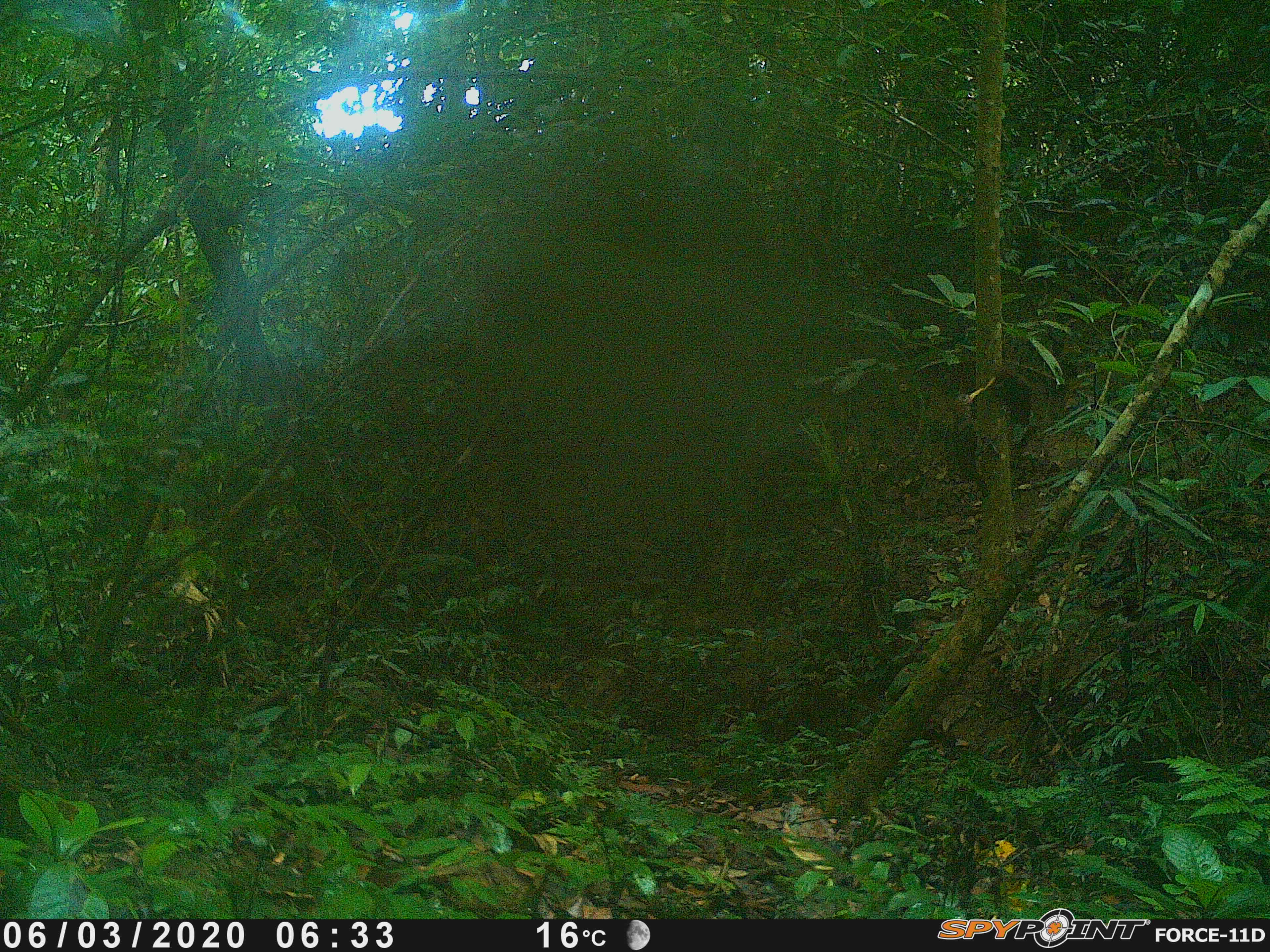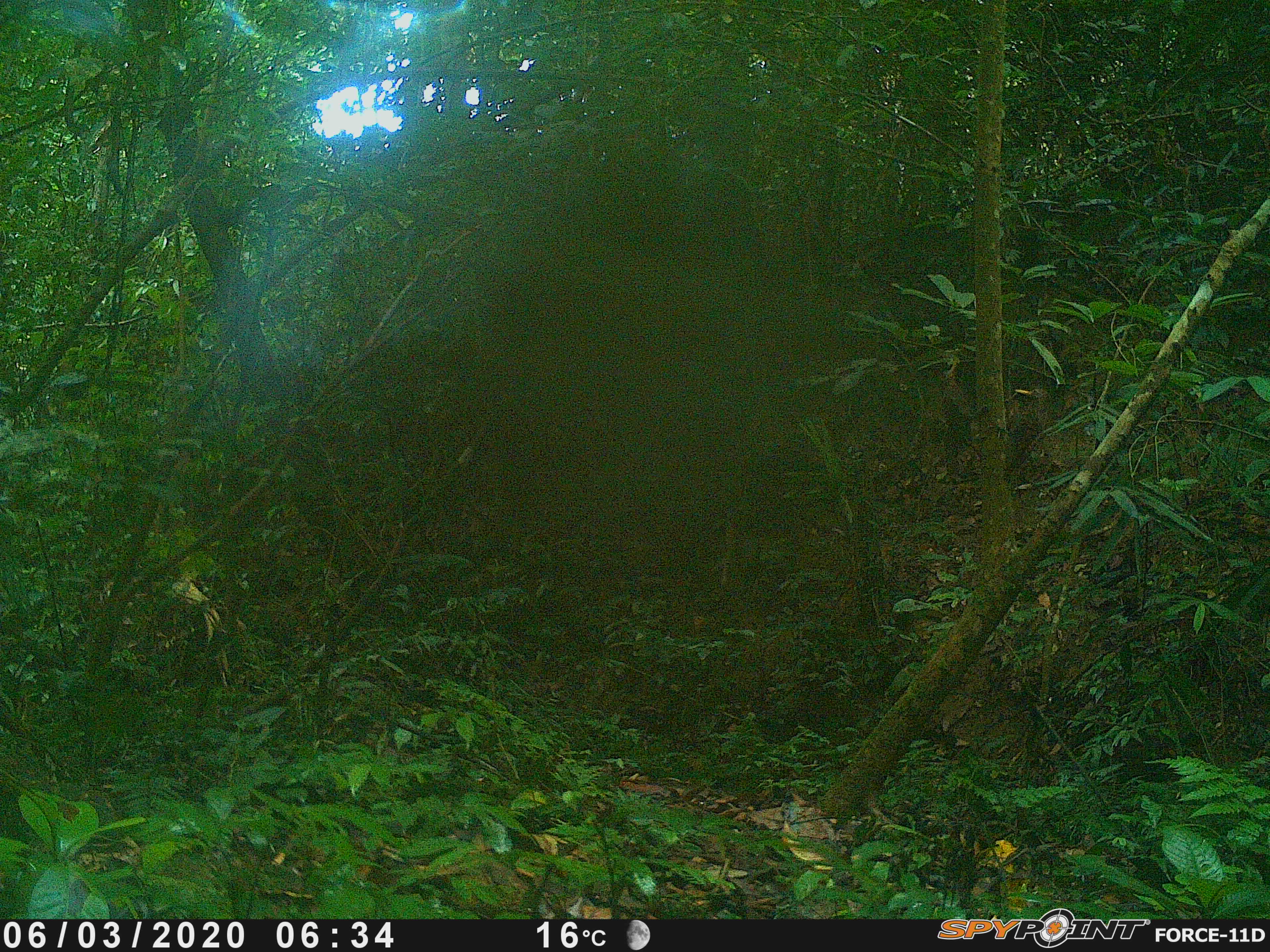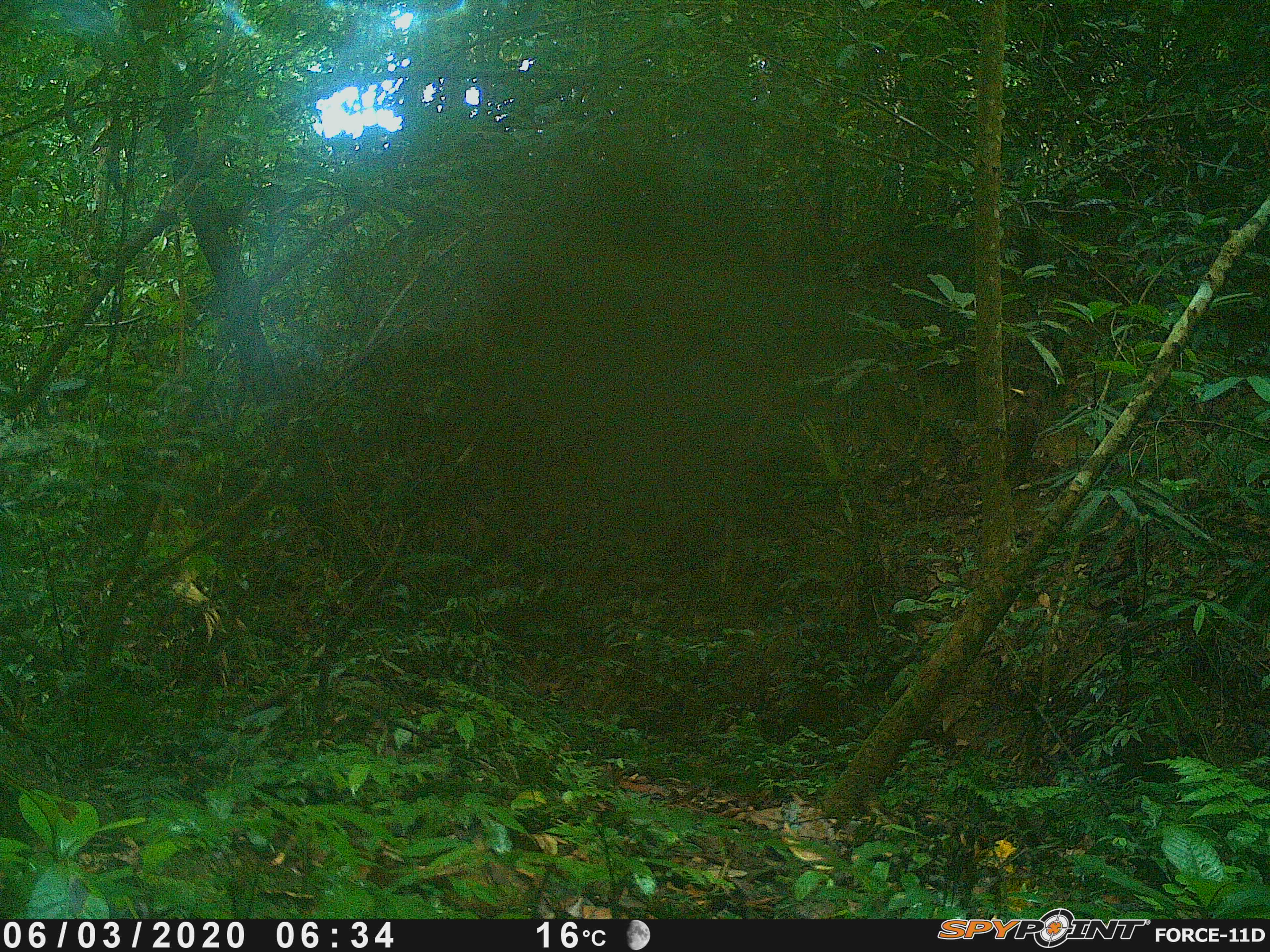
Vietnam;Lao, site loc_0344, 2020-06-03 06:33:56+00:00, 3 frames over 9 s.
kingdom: Animalia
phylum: Chordata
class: Aves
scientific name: Aves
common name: bird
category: unidentified bird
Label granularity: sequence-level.